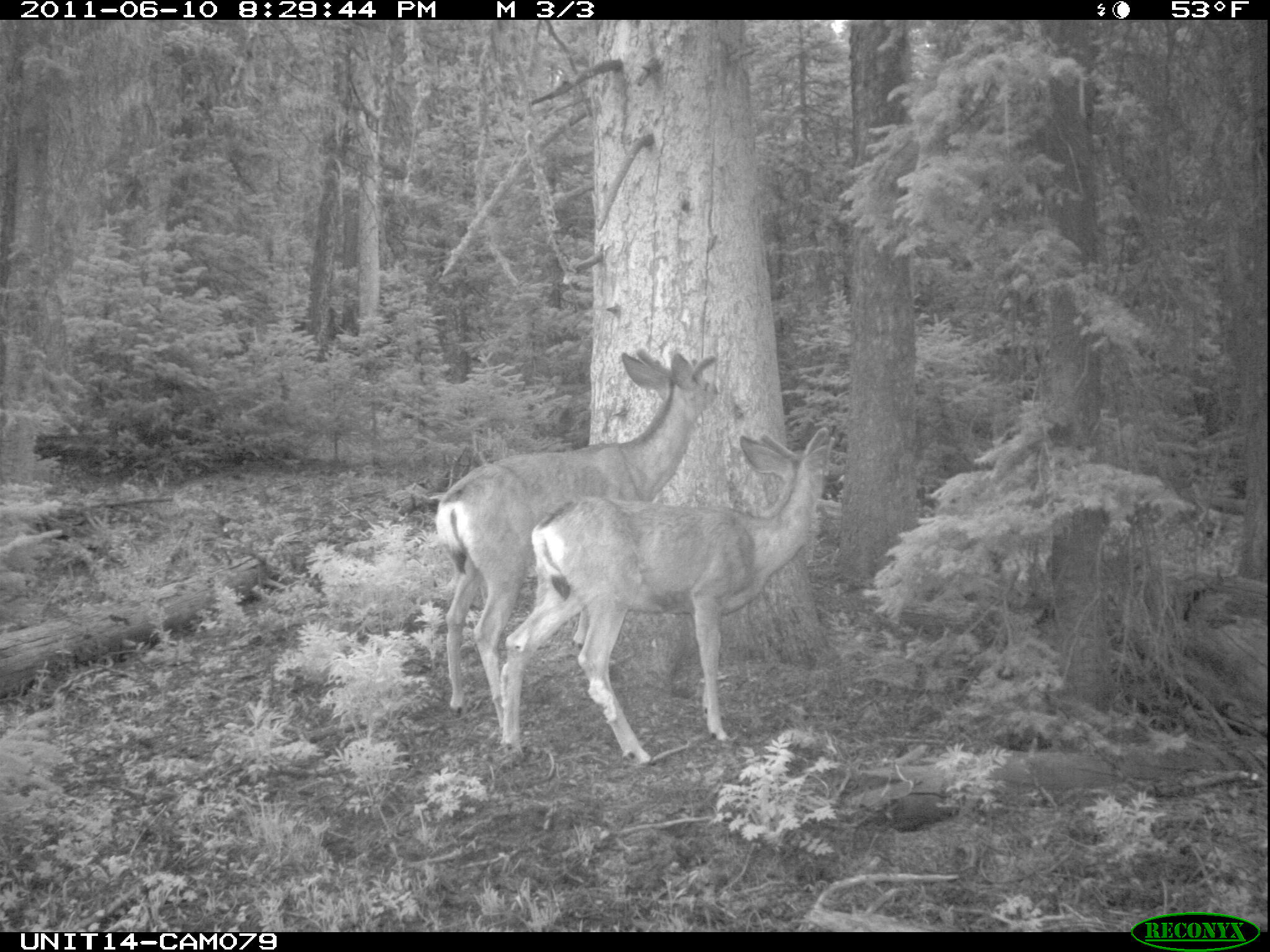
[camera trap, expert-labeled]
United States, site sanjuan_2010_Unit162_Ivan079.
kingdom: Animalia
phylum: Chordata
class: Mammalia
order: Artiodactyla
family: Cervidae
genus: Odocoileus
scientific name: Odocoileus hemionus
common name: mule deer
Odocoileus hemionus (mule deer).